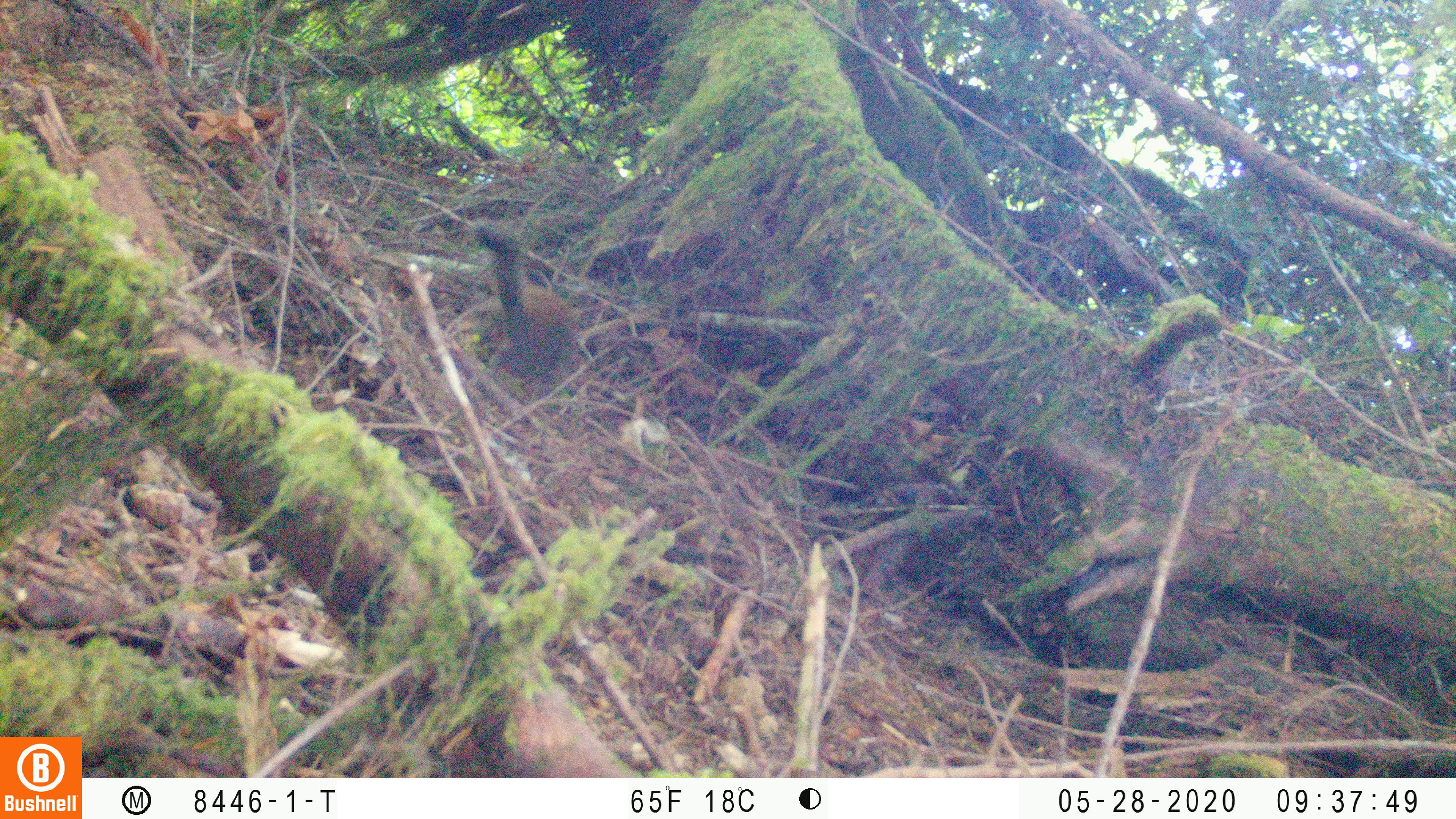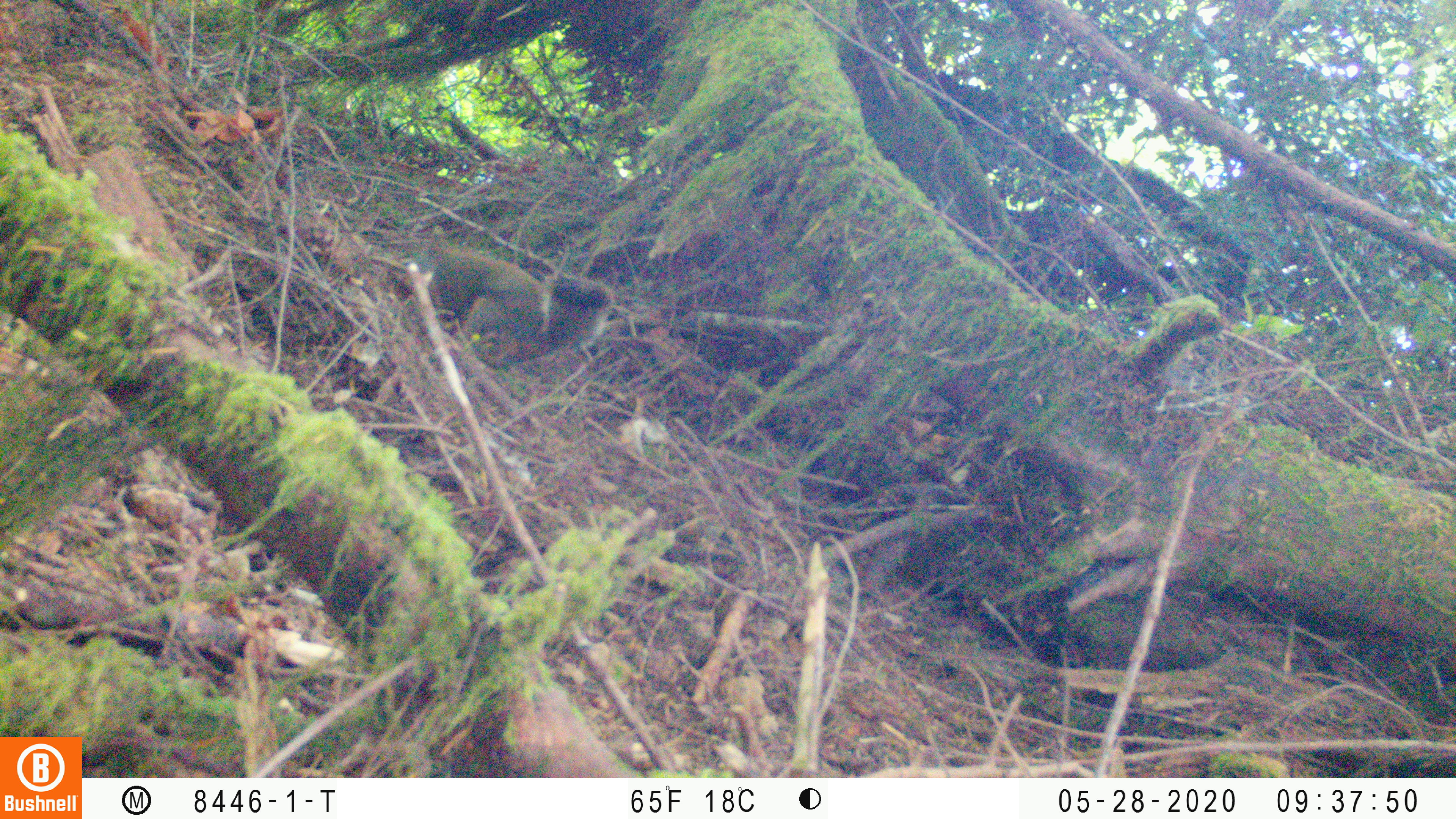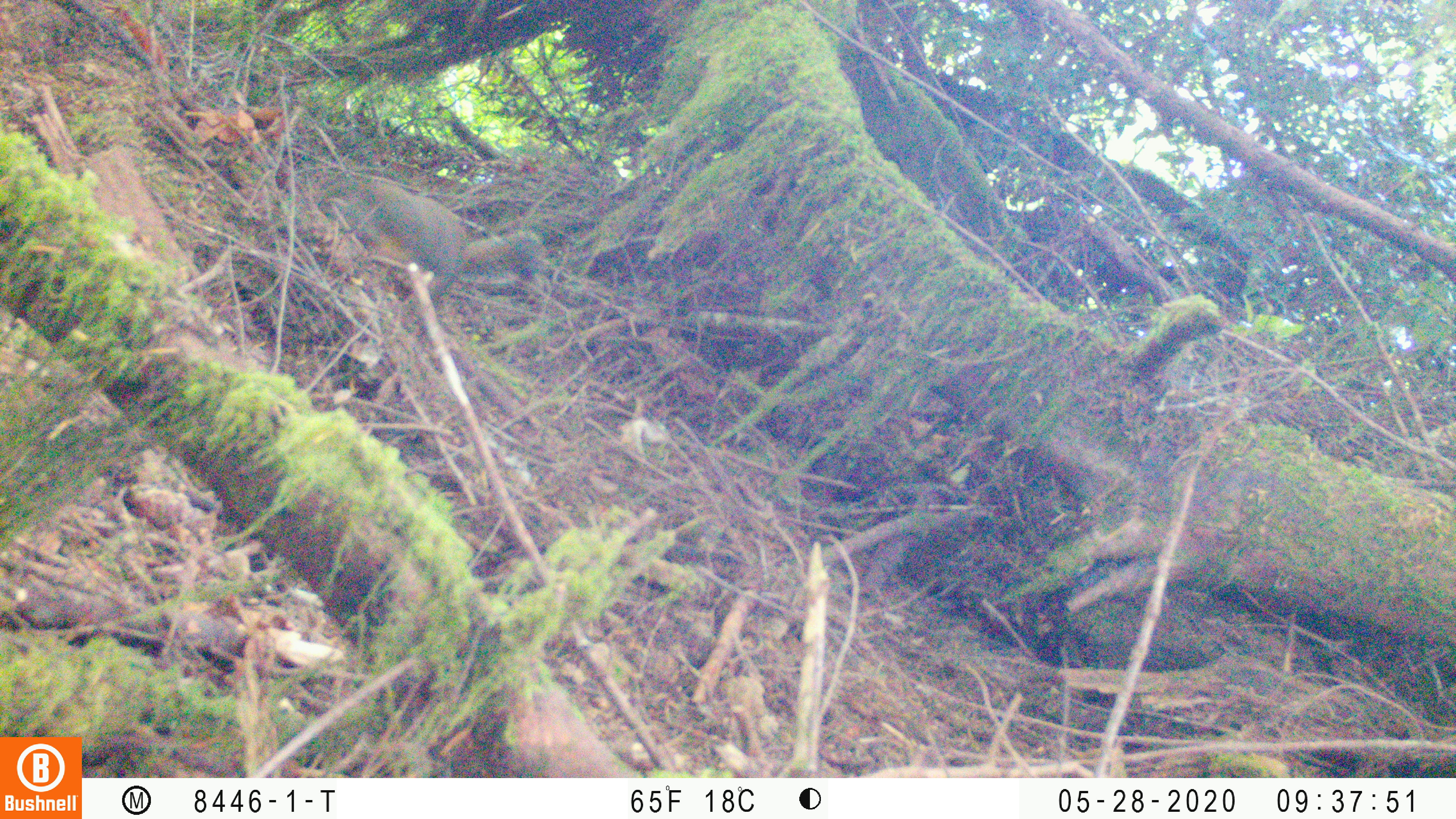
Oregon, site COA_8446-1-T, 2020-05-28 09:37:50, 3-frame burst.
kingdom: Animalia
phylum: Chordata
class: Mammalia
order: Rodentia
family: Sciuridae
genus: Tamiasciurus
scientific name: Tamiasciurus douglasii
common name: douglas squirrel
Douglas squirrel (Tamiasciurus douglasii).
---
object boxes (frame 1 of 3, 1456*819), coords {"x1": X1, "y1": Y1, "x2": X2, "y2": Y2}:
douglas squirrel: {"x1": 473, "y1": 220, "x2": 586, "y2": 387}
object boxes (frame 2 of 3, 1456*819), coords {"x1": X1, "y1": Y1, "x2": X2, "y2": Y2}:
douglas squirrel: {"x1": 424, "y1": 242, "x2": 616, "y2": 372}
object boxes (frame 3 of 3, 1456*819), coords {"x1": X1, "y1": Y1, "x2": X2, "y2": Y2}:
douglas squirrel: {"x1": 353, "y1": 180, "x2": 544, "y2": 301}